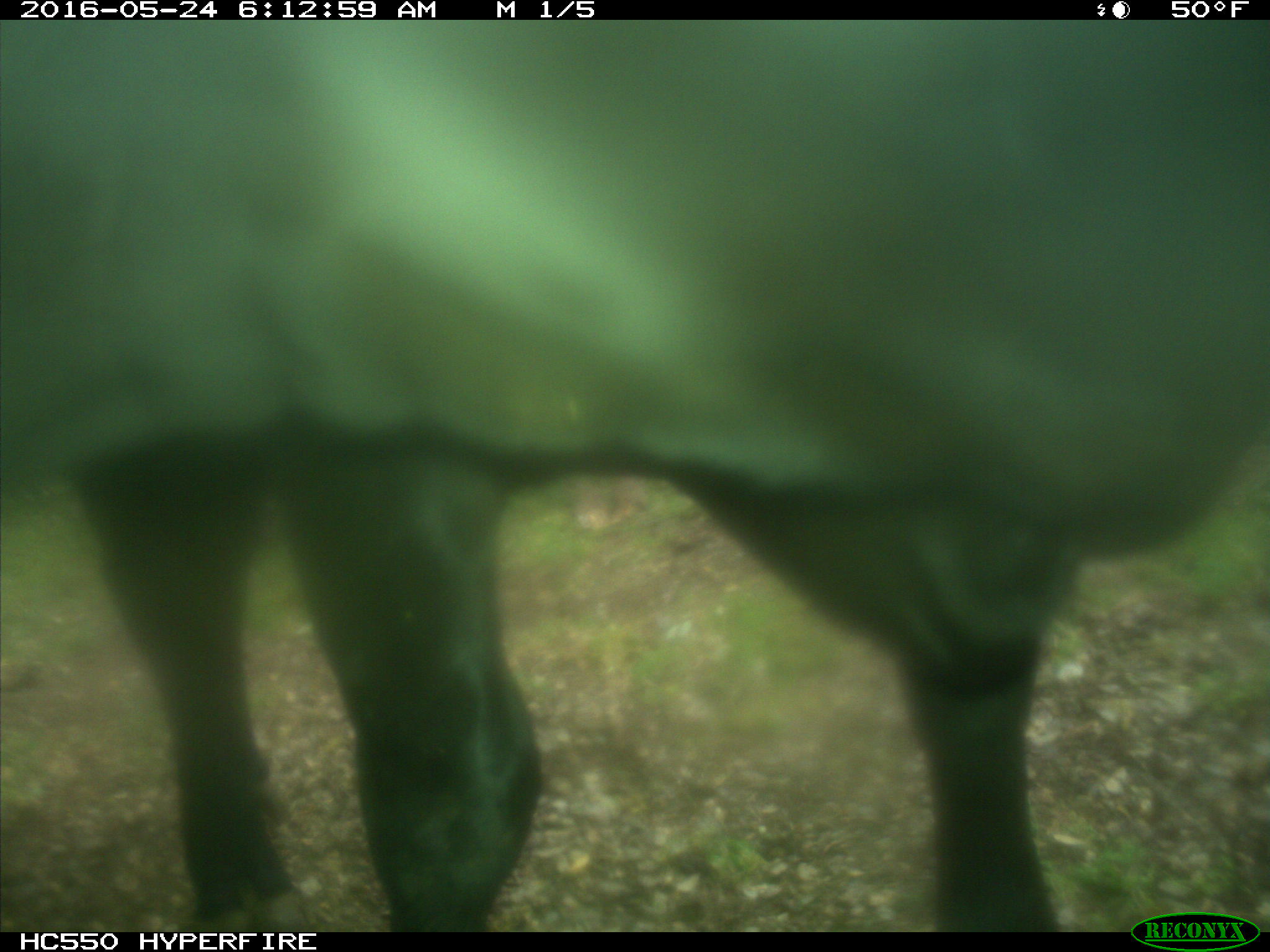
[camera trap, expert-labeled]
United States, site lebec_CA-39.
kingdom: Animalia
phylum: Chordata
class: Mammalia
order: Artiodactyla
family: Bovidae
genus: Bos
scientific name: Bos taurus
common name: domestic cow